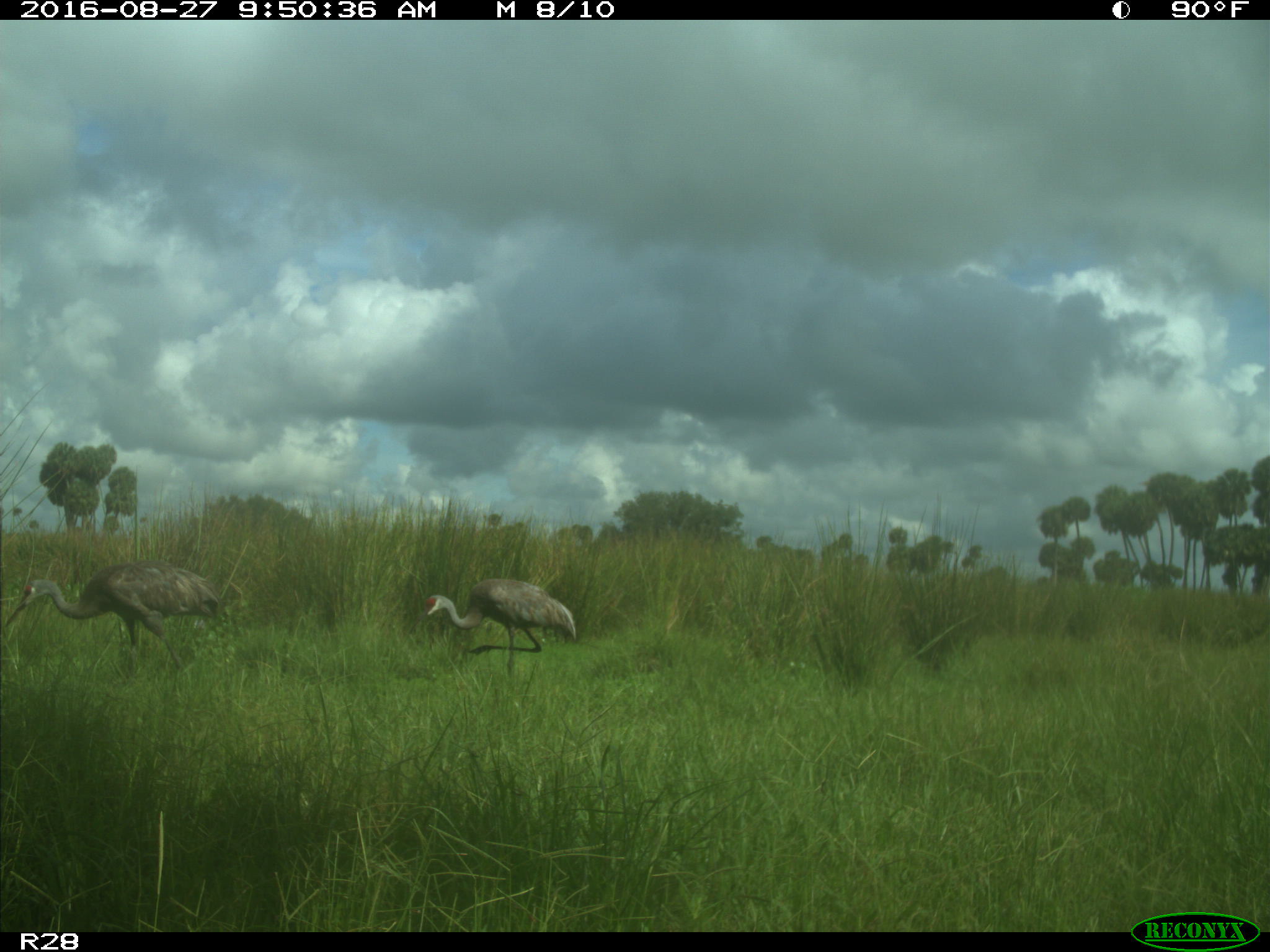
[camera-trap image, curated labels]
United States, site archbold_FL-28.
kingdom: Animalia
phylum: Chordata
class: Aves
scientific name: Aves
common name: birds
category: unidentified bird